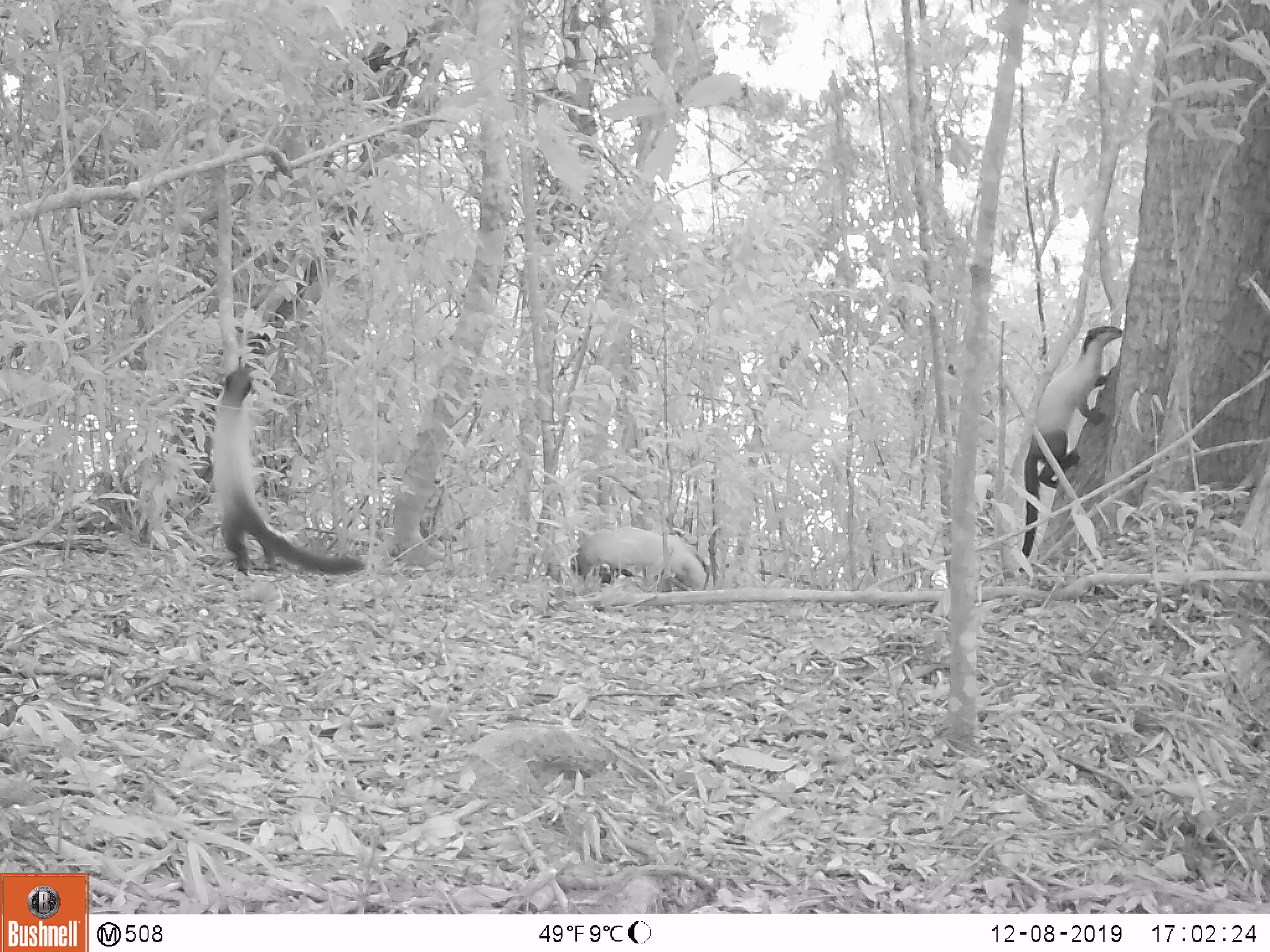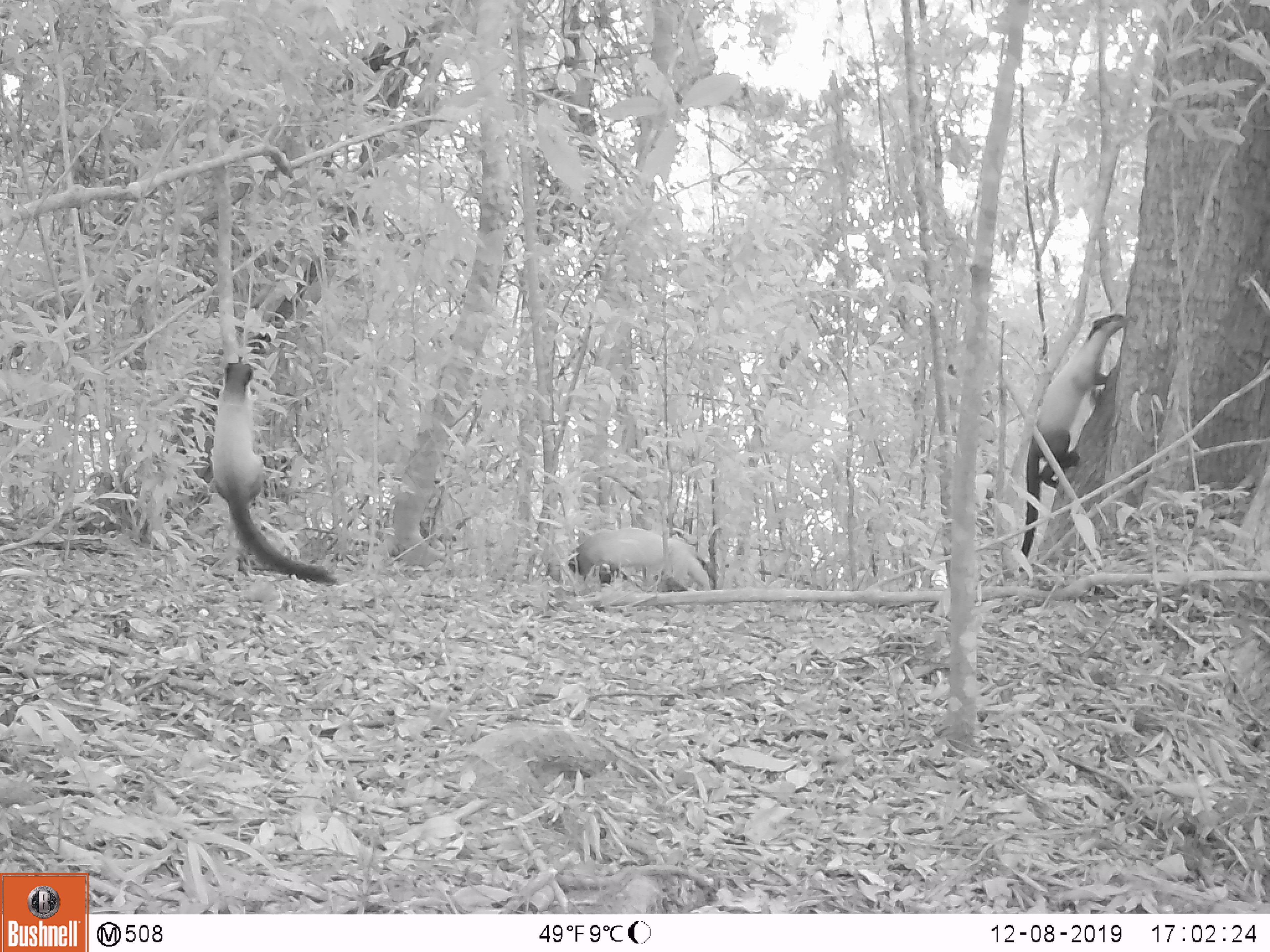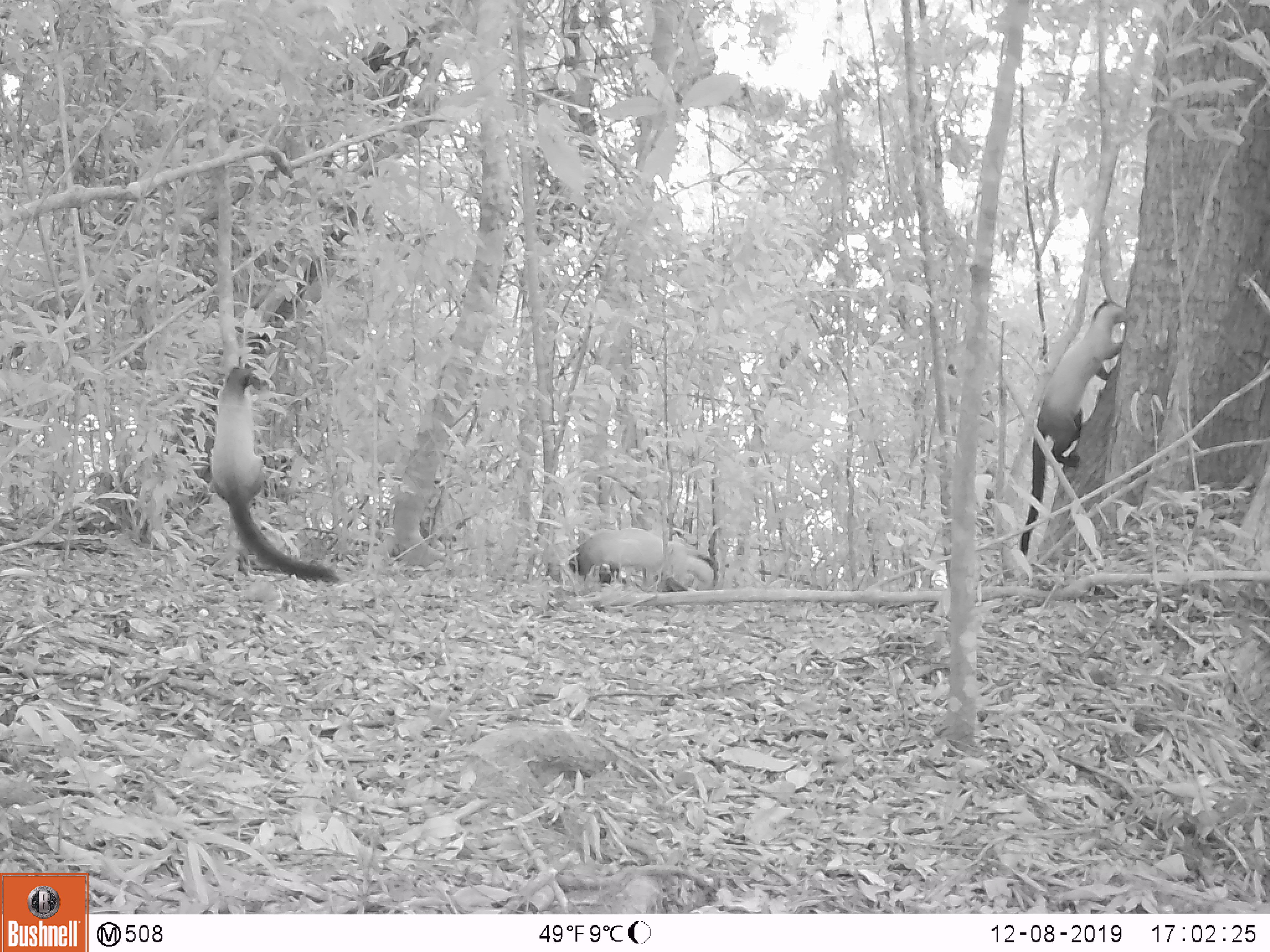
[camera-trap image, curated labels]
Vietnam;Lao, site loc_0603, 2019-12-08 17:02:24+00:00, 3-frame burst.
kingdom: Animalia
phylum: Chordata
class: Mammalia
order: Carnivora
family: Mustelidae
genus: Martes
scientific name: Martes flavigula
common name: yellow-throated marten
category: yellow throated marten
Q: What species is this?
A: Yellow throated marten (yellow-throated marten) (Martes flavigula).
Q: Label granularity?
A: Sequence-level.